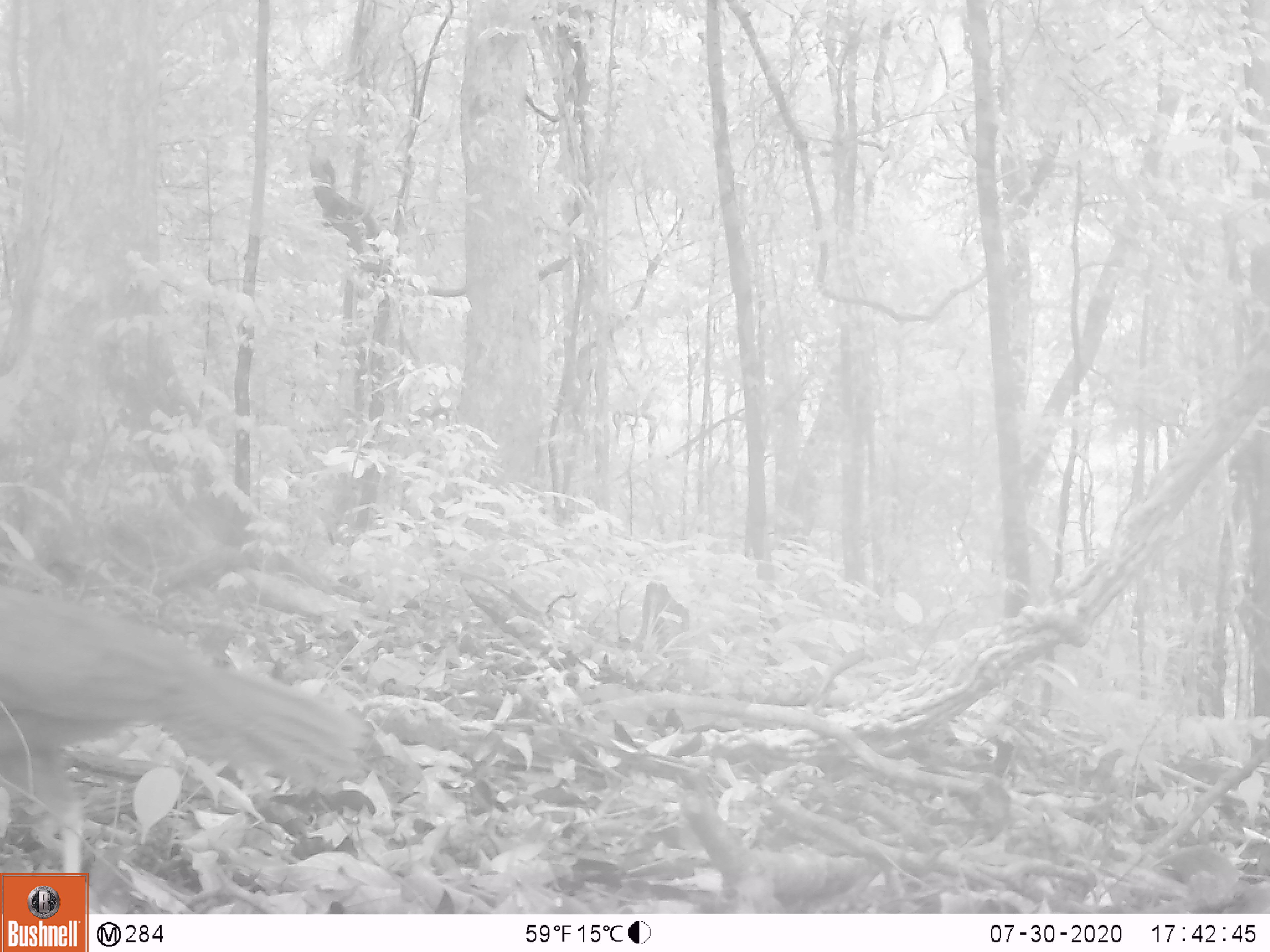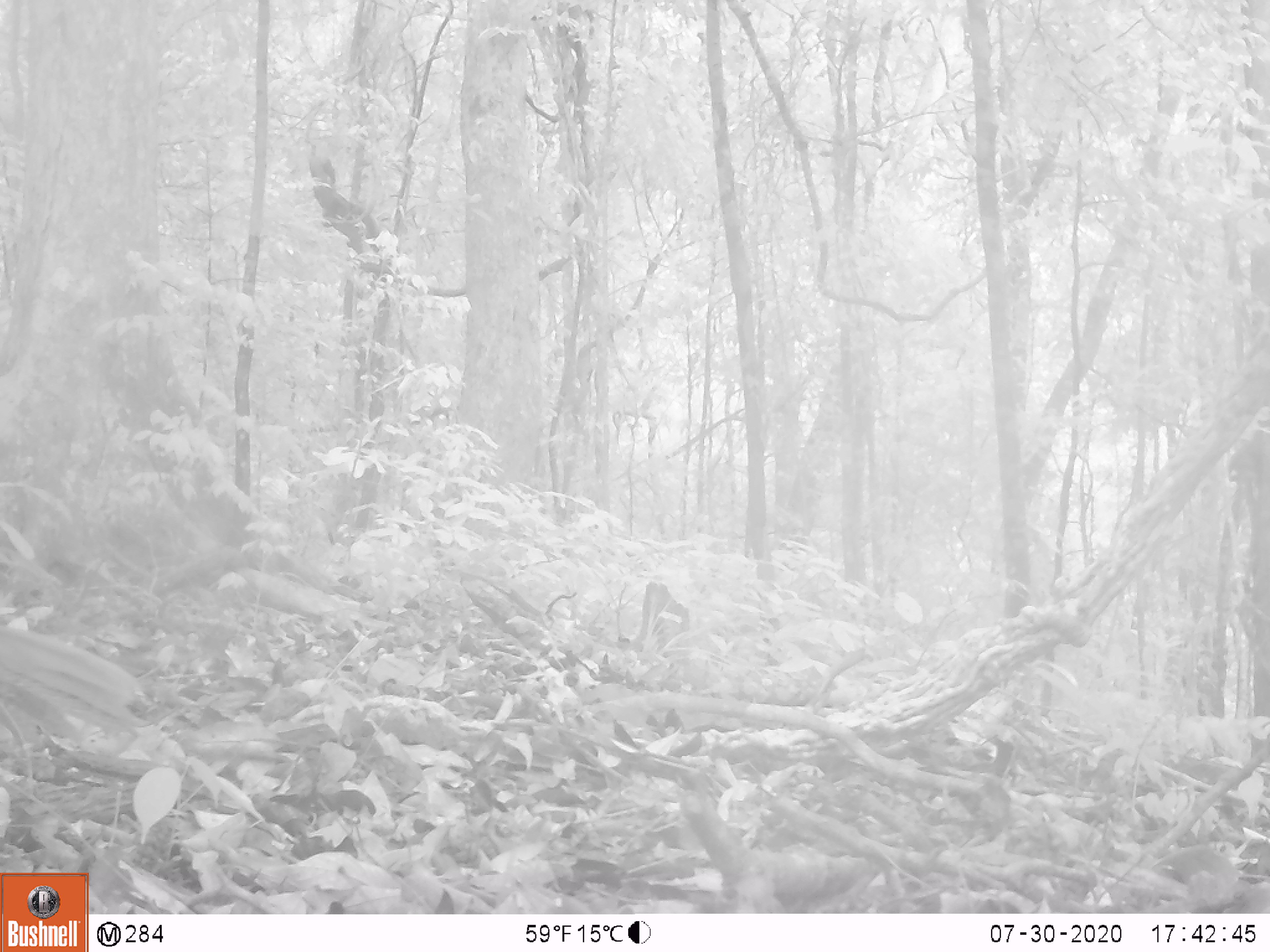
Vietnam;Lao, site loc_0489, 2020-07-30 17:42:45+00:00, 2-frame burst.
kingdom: Animalia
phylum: Chordata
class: Aves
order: Galliformes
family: Phasianidae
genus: Lophura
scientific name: Lophura nycthemera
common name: silver pheasant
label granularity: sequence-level